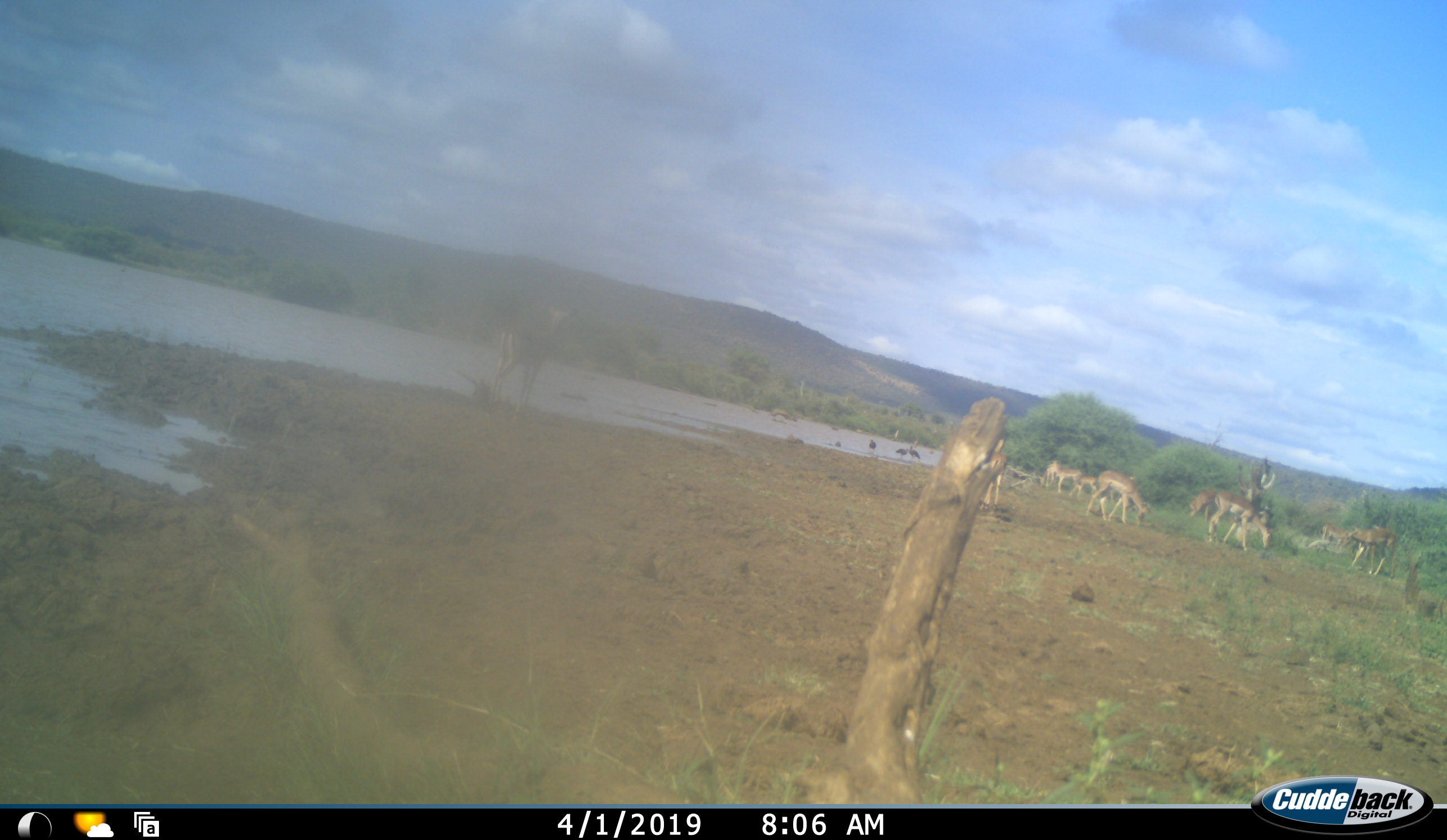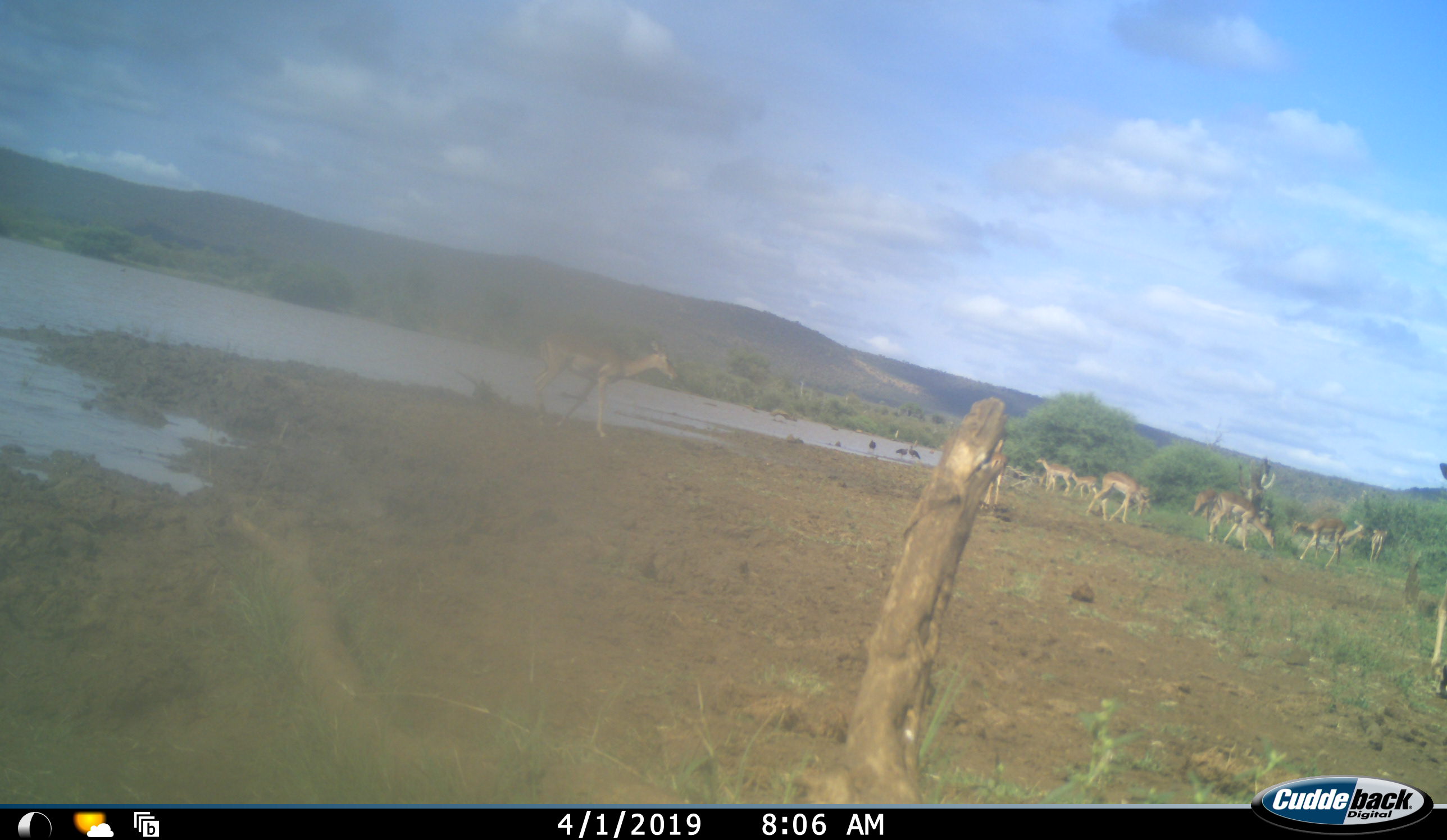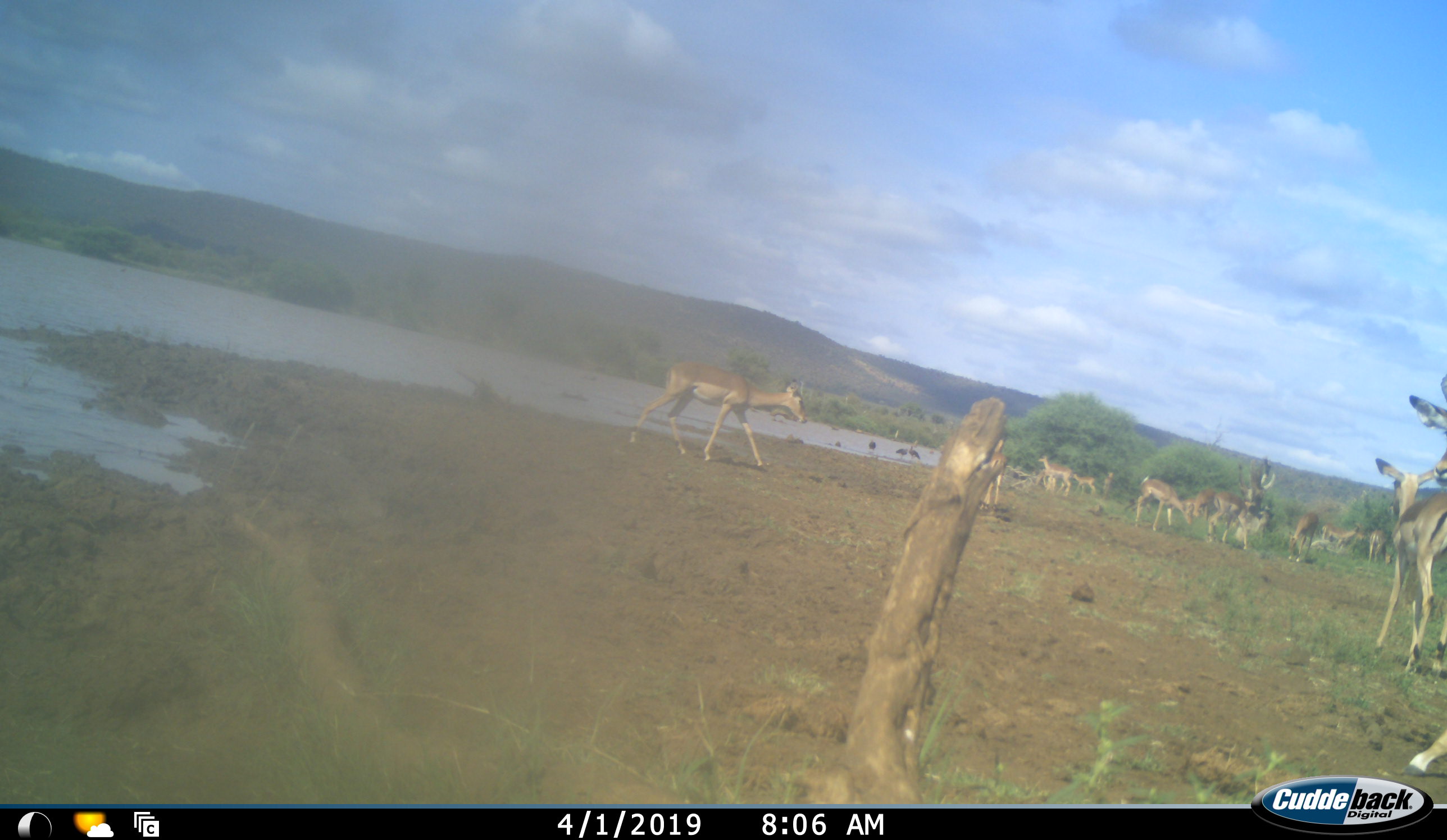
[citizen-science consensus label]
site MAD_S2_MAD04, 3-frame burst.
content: unidentified animal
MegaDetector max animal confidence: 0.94